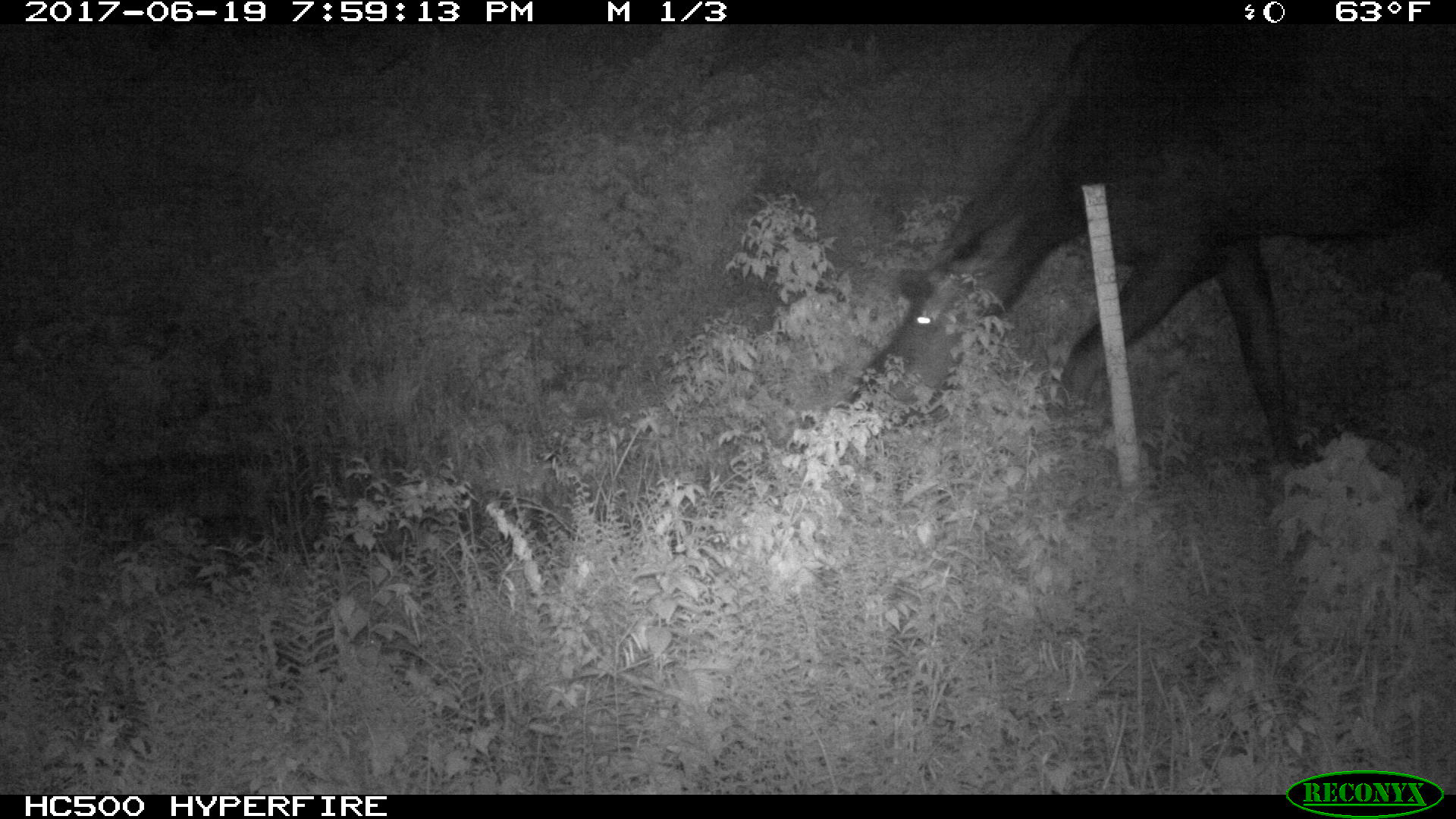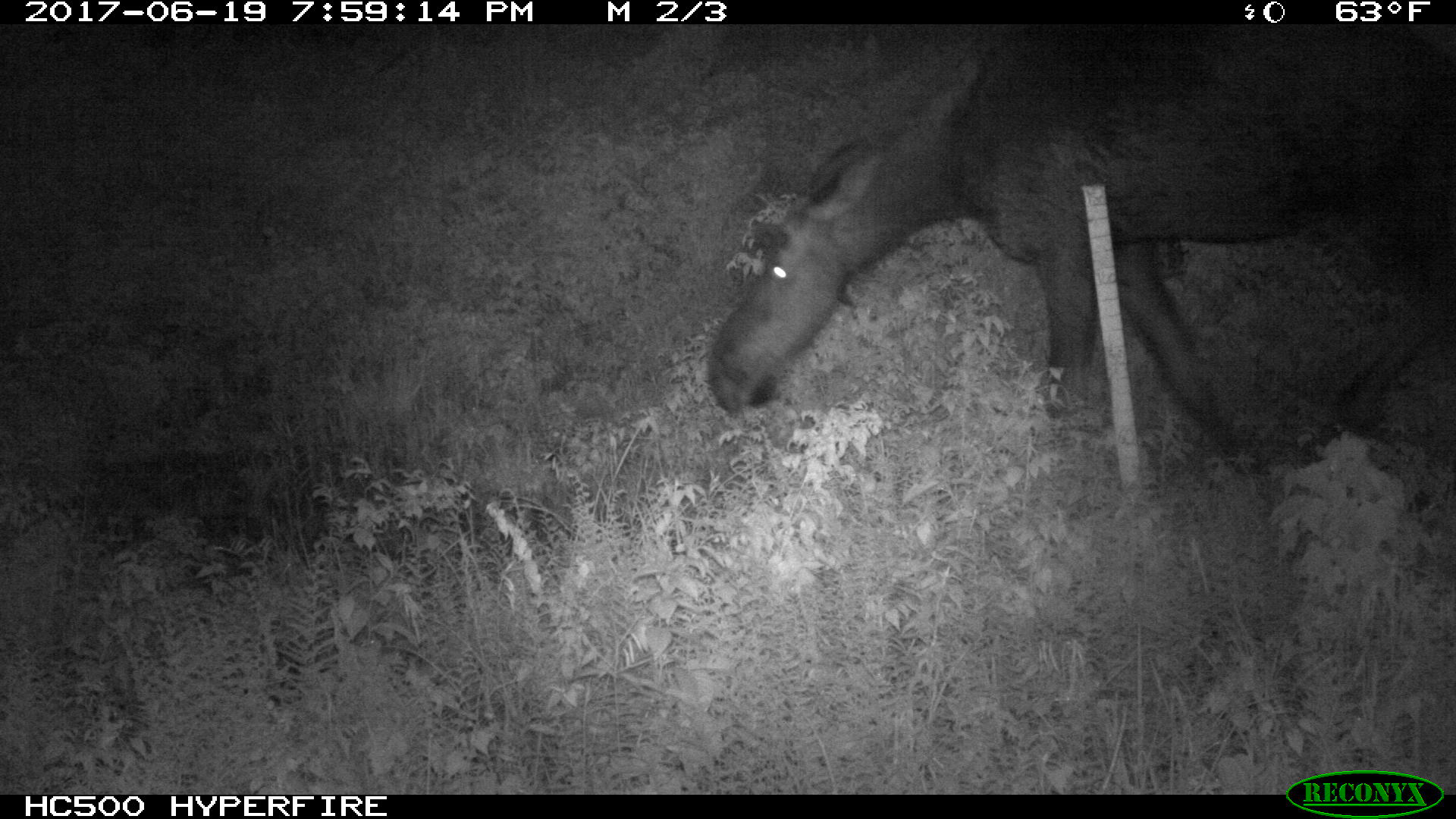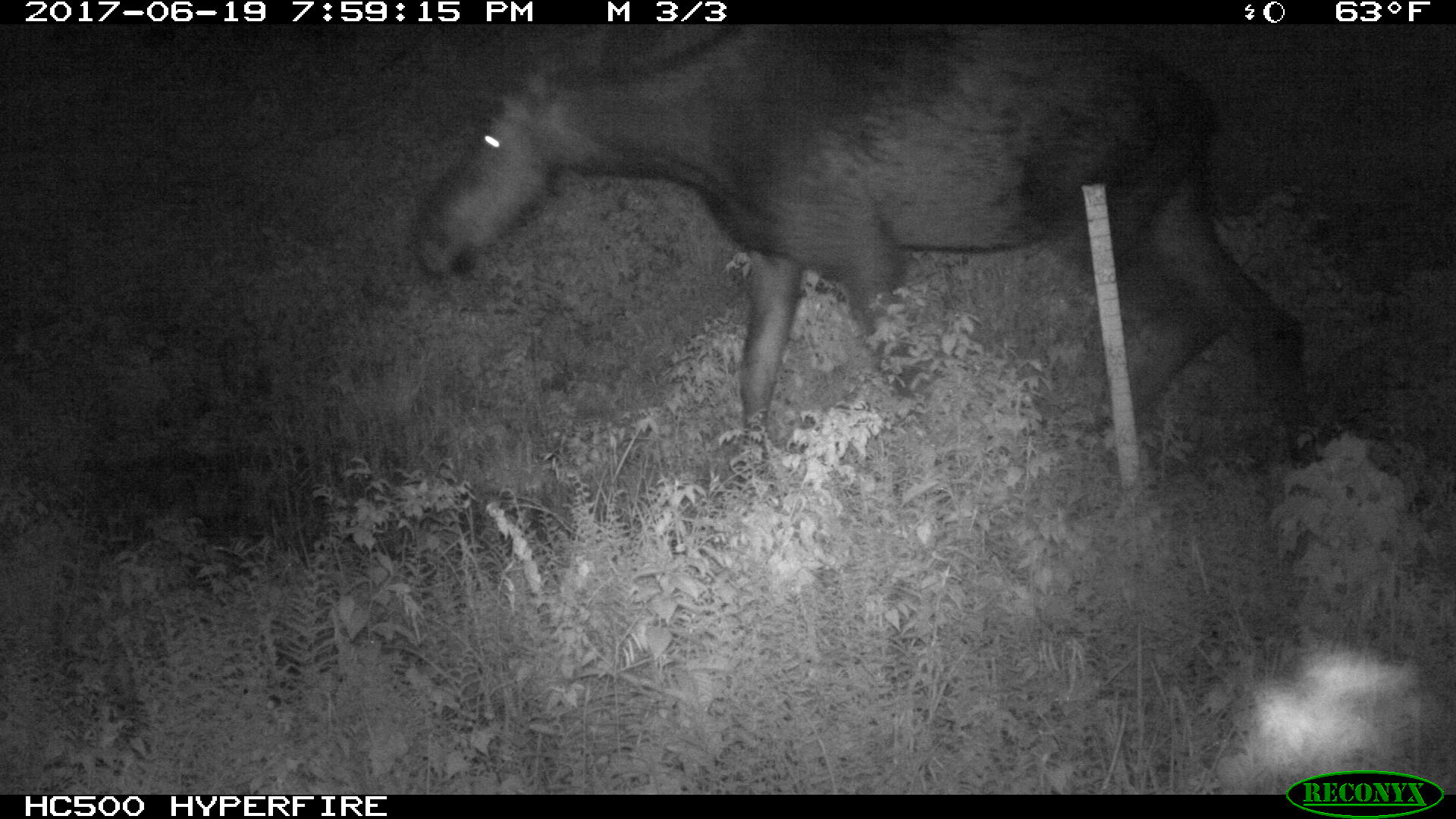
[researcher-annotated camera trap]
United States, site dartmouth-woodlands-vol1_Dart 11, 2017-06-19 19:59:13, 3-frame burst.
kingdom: Animalia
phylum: Chordata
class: Mammalia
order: Artiodactyla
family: Cervidae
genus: Alces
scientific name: Alces alces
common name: moose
Moose (Alces alces).